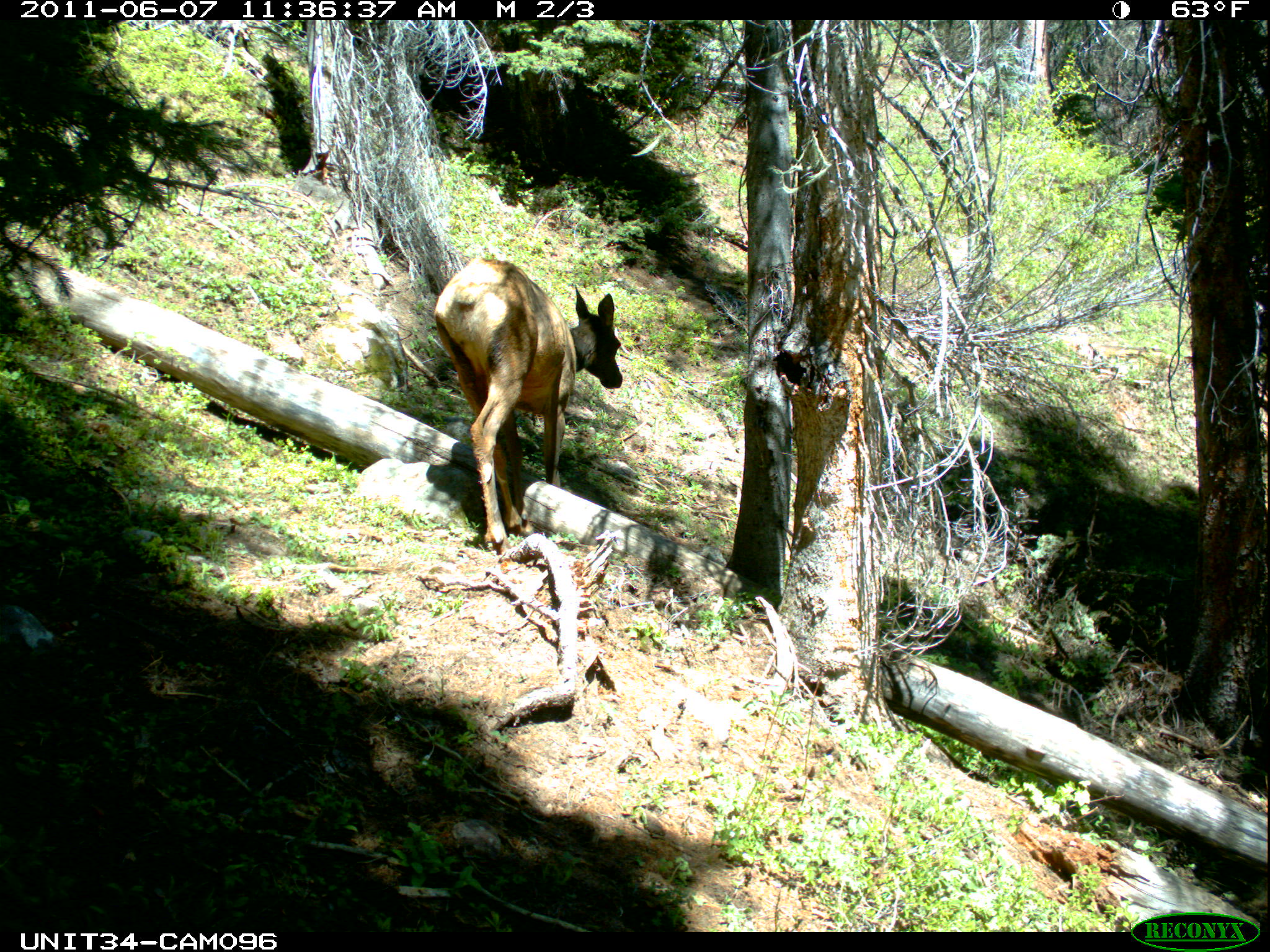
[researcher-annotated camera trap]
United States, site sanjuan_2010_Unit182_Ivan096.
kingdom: Animalia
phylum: Chordata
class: Mammalia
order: Artiodactyla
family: Cervidae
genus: Cervus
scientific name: Cervus elaphus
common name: red deer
Cervus elaphus (red deer).